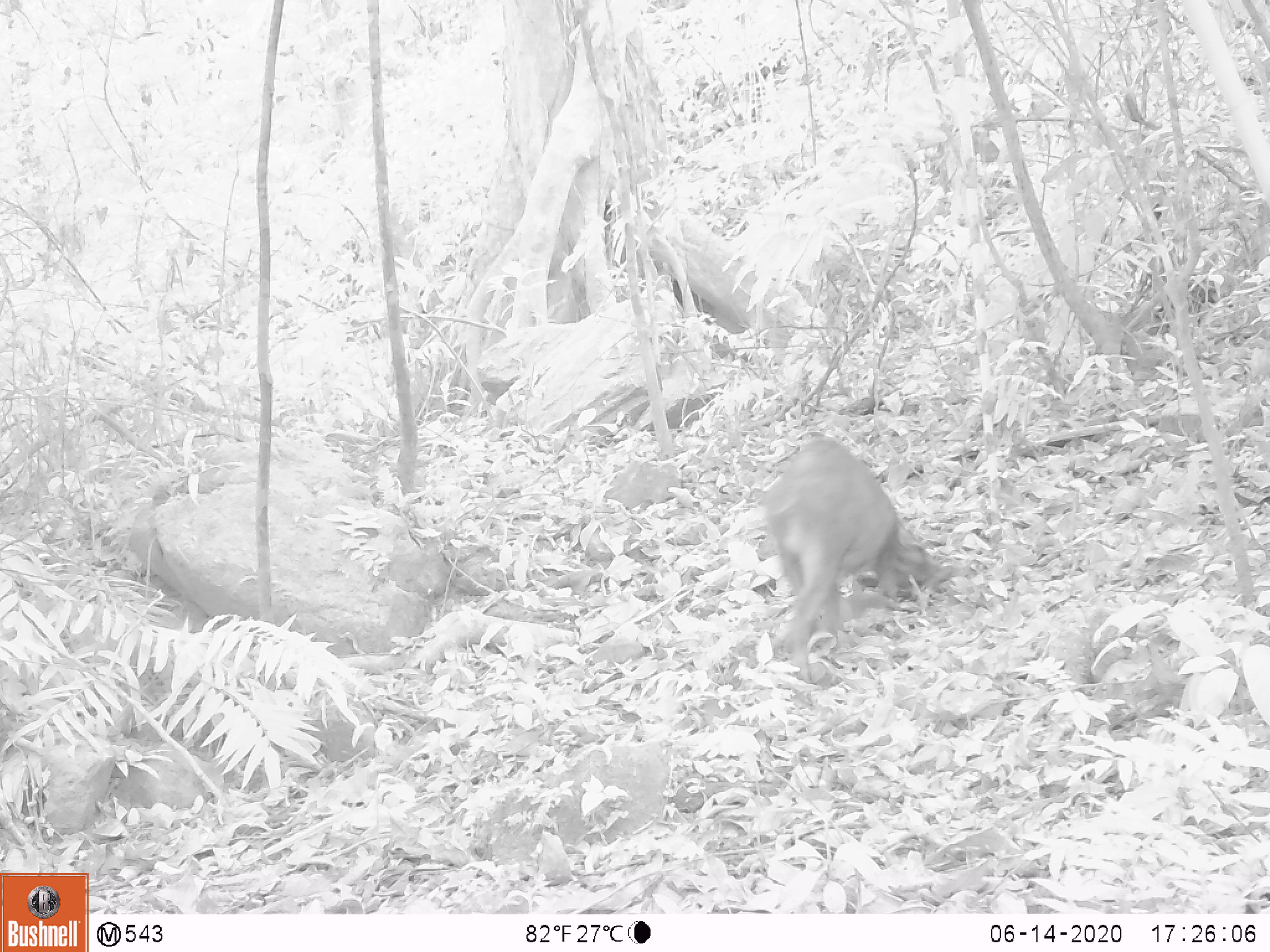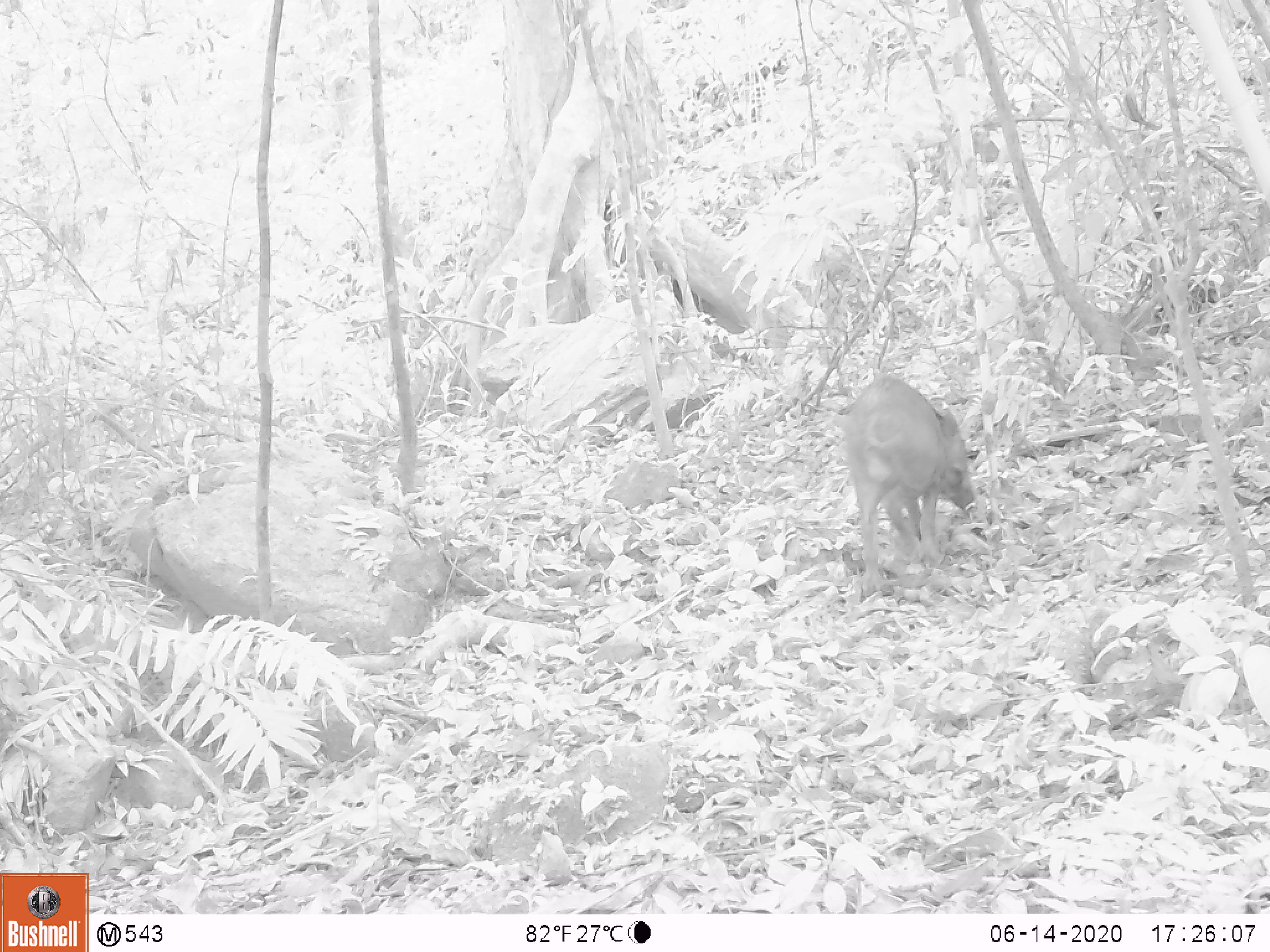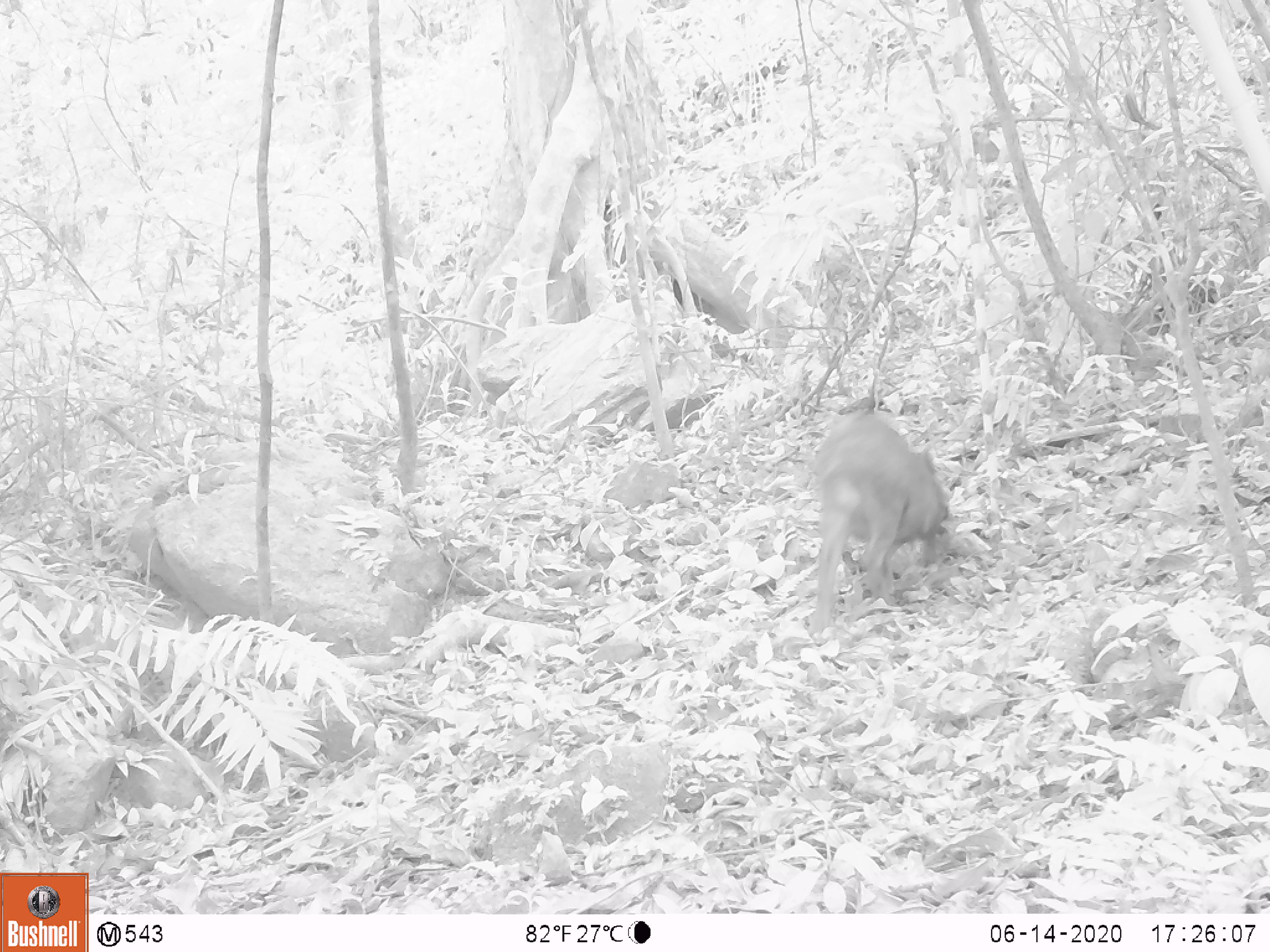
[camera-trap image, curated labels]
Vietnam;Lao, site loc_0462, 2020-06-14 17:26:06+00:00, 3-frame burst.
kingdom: Animalia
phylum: Chordata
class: Mammalia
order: Artiodactyla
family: Suidae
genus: Sus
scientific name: Sus scrofa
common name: eurasian wild pig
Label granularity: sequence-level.